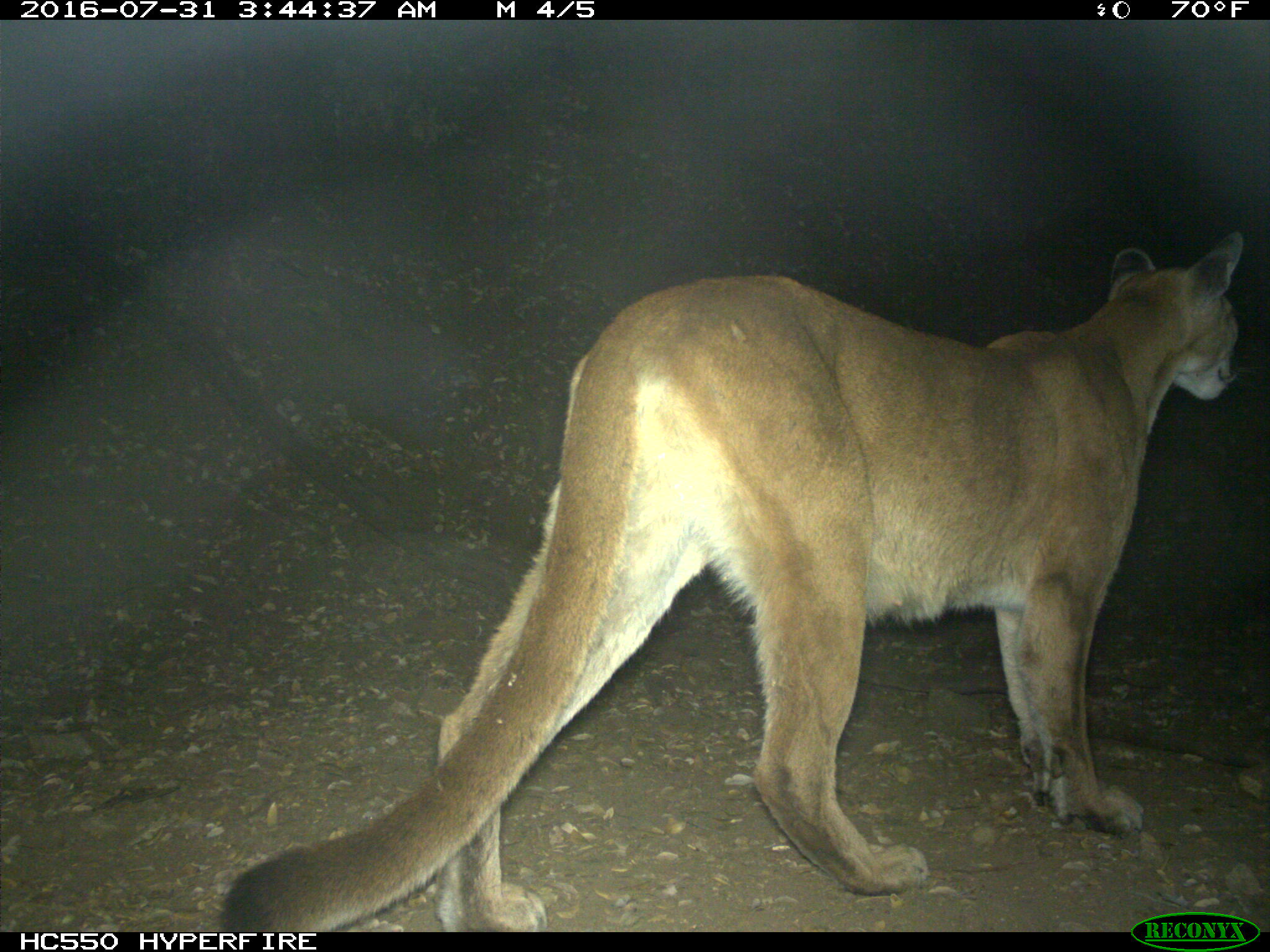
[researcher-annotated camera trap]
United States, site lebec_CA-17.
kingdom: Animalia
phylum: Chordata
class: Mammalia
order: Carnivora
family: Felidae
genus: Puma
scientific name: Puma concolor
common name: mountain lion